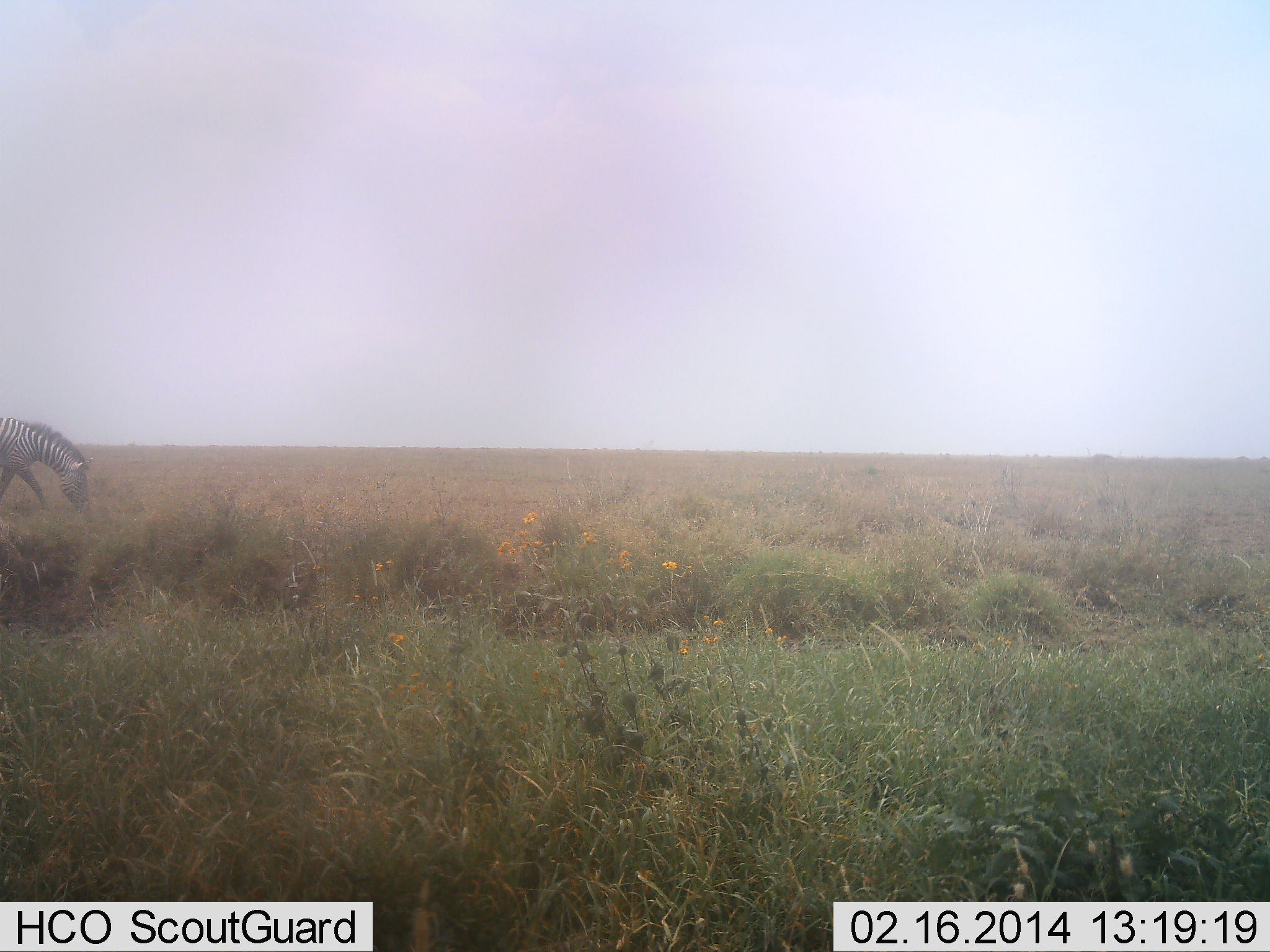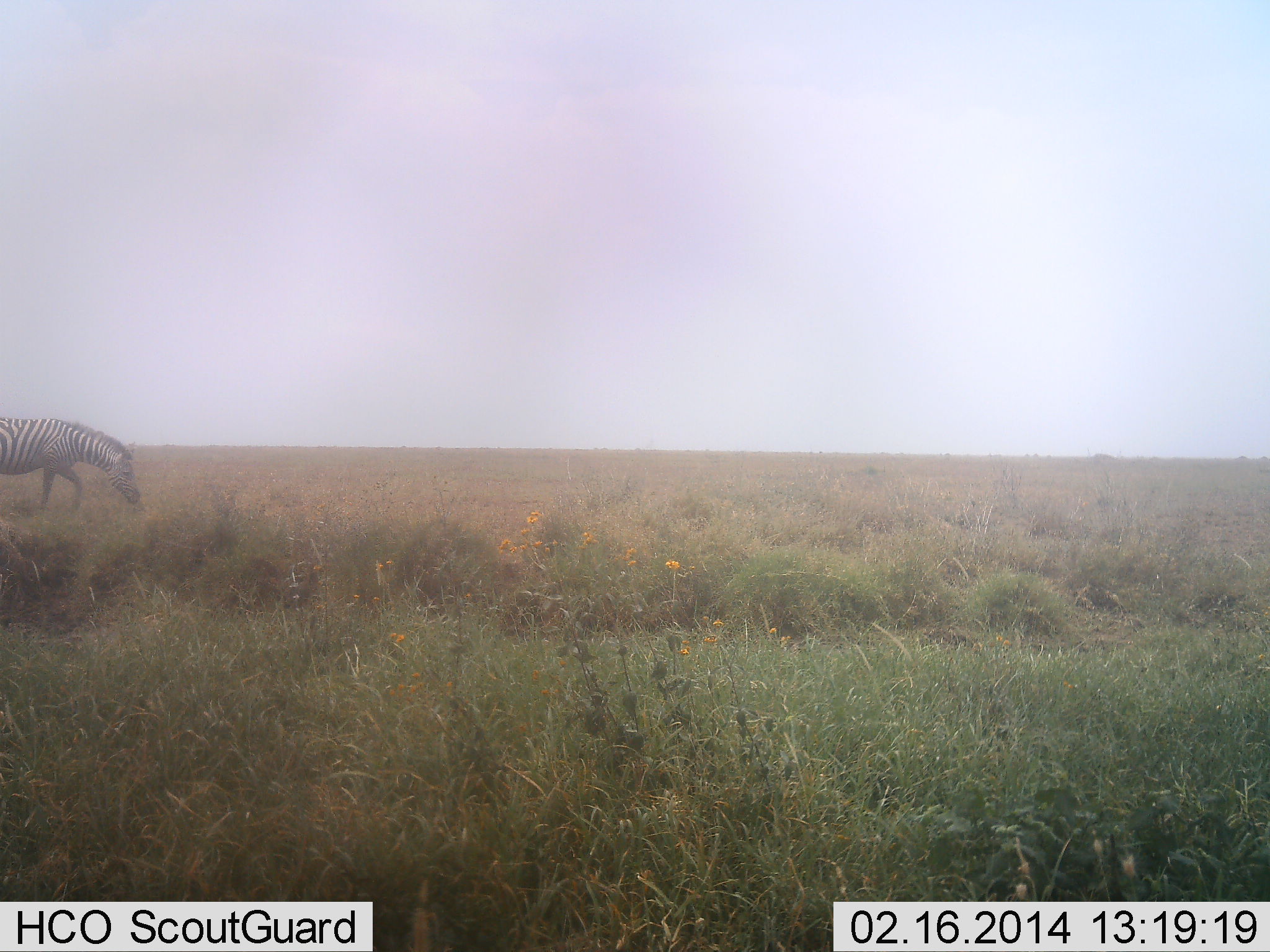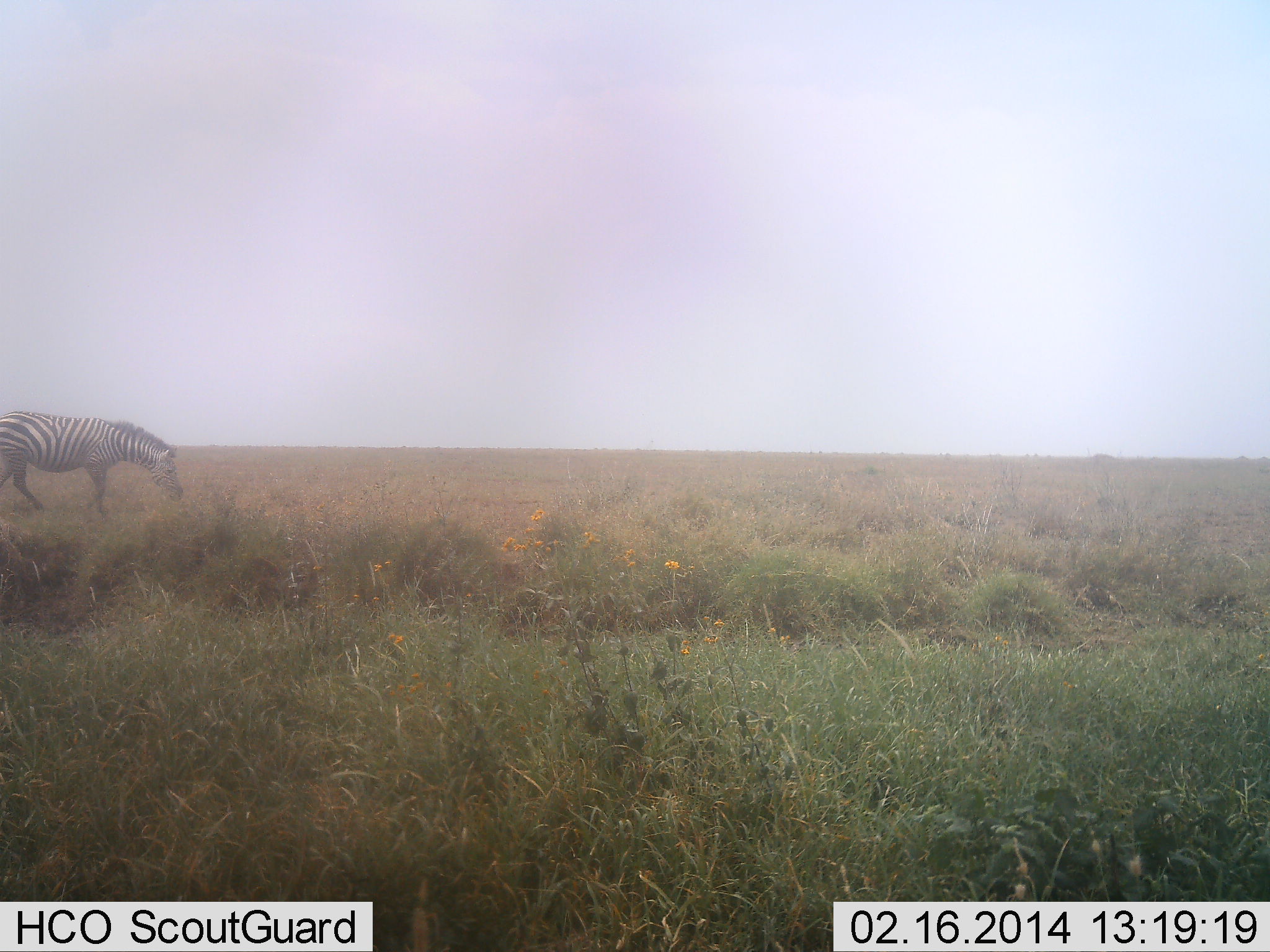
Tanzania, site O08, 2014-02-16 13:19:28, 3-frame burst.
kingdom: Animalia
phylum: Chordata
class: Mammalia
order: Perissodactyla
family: Equidae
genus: Equus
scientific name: Equus quagga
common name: plains zebra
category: zebra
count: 1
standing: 10%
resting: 0%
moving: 80%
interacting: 0%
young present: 0%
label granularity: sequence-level